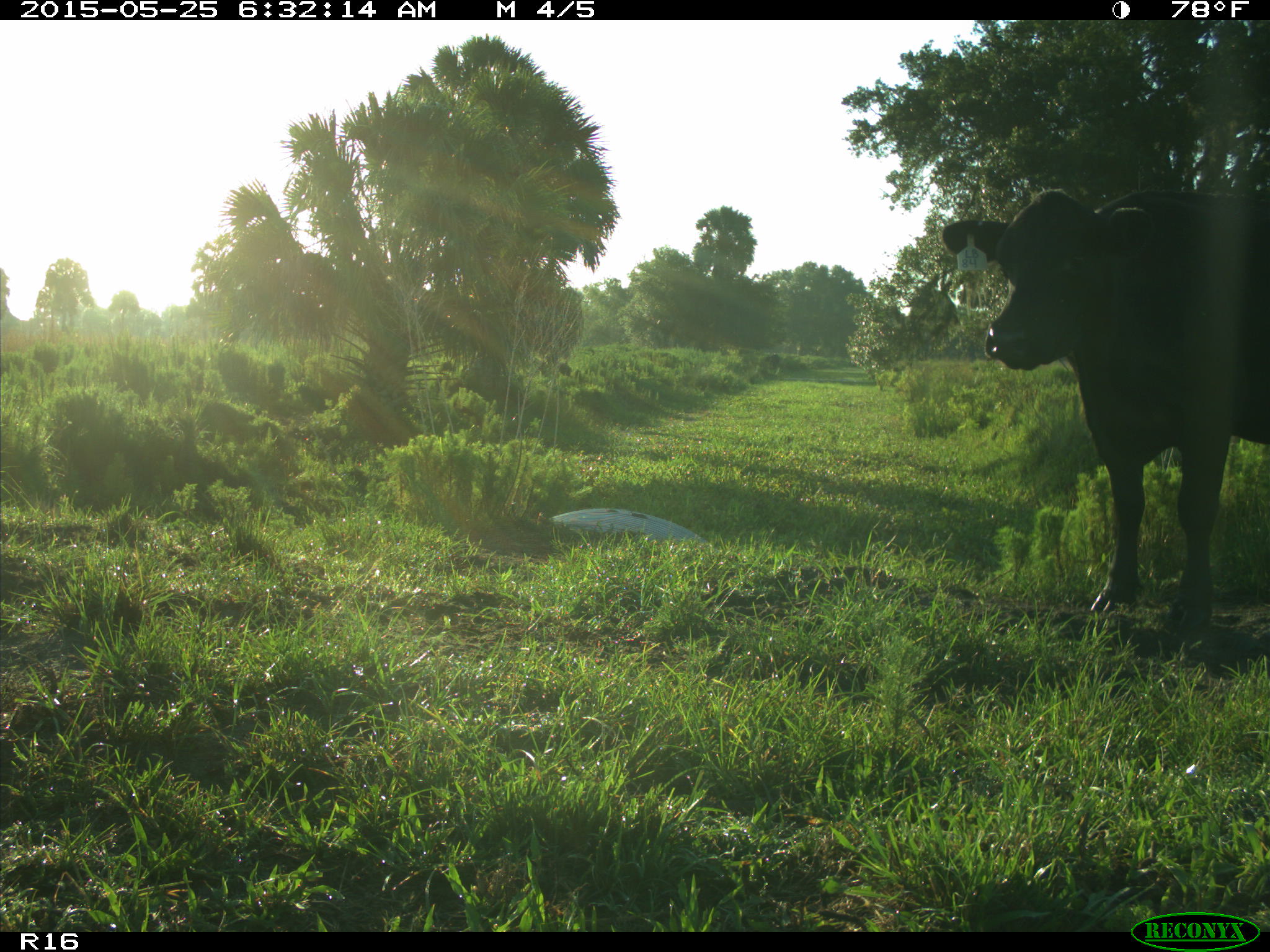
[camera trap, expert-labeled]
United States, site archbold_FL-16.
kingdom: Animalia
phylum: Chordata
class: Mammalia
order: Artiodactyla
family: Bovidae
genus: Bos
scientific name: Bos taurus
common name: domestic cow